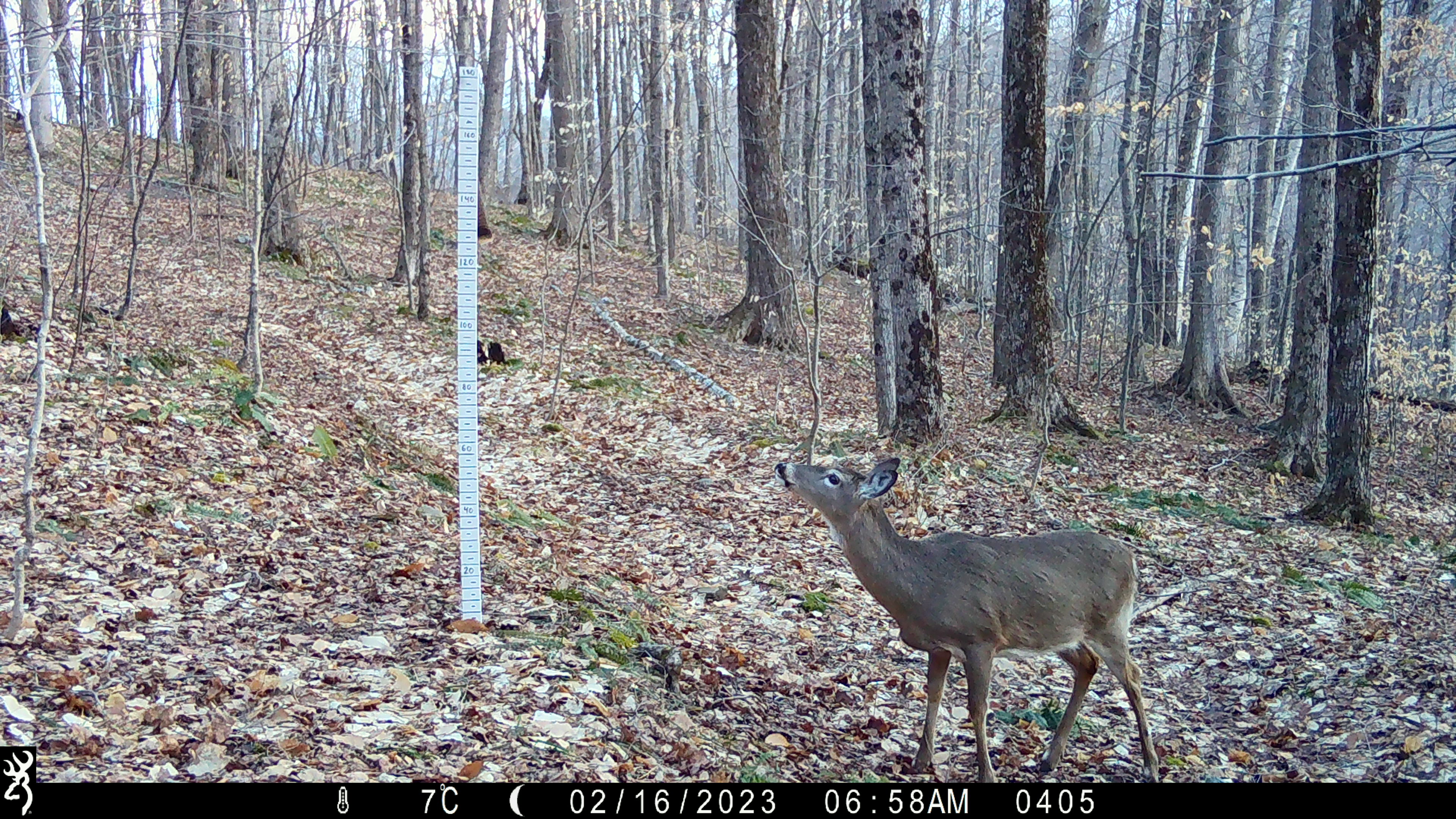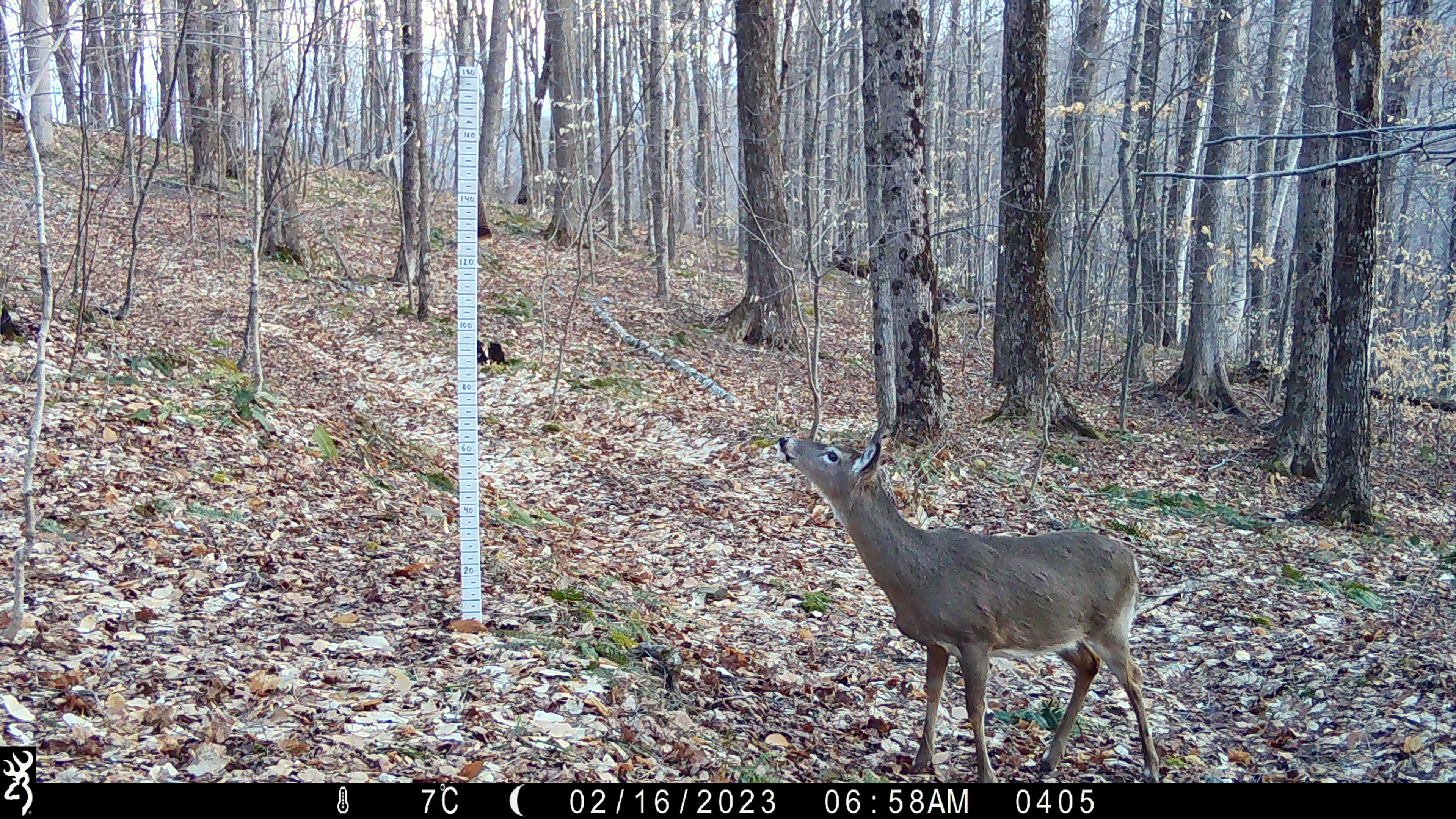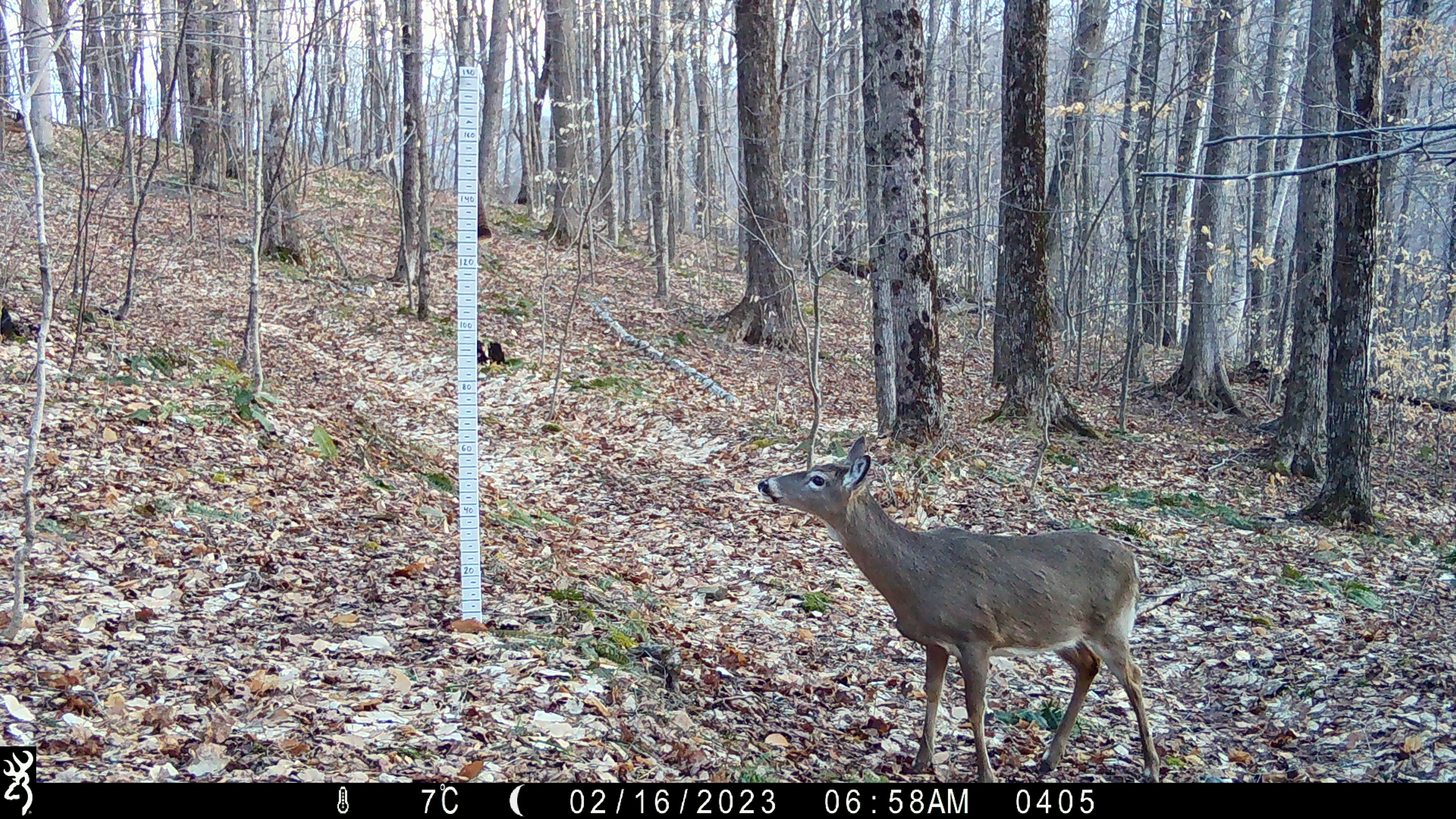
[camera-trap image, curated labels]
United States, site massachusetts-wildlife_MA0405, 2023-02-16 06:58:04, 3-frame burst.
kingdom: Animalia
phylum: Chordata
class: Mammalia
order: Artiodactyla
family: Cervidae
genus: Odocoileus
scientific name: Odocoileus virginianus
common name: white-tailed deer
White-tailed deer (Odocoileus virginianus).